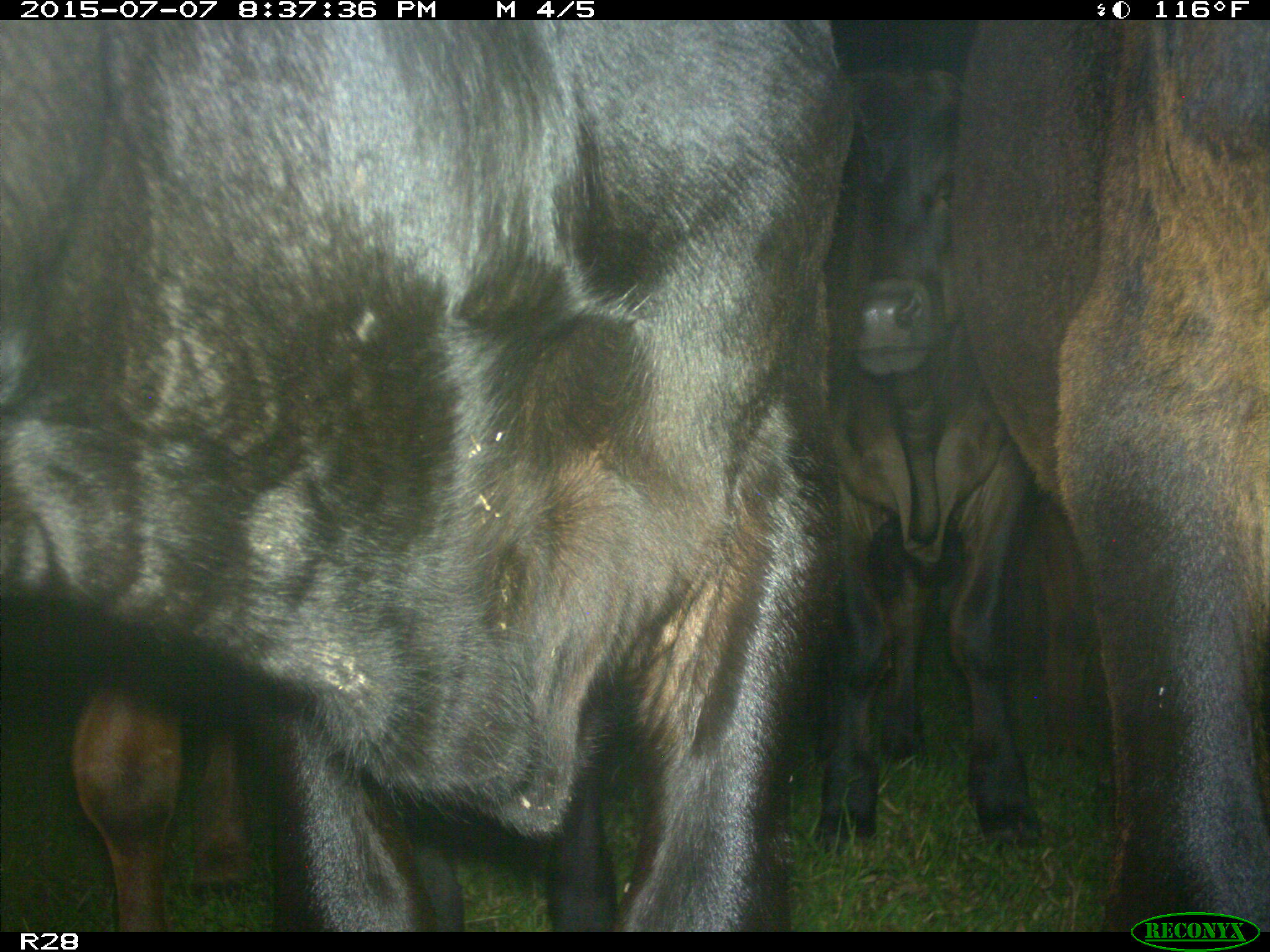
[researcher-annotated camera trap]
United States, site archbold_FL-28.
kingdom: Animalia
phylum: Chordata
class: Mammalia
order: Artiodactyla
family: Bovidae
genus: Bos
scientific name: Bos taurus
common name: domestic cow